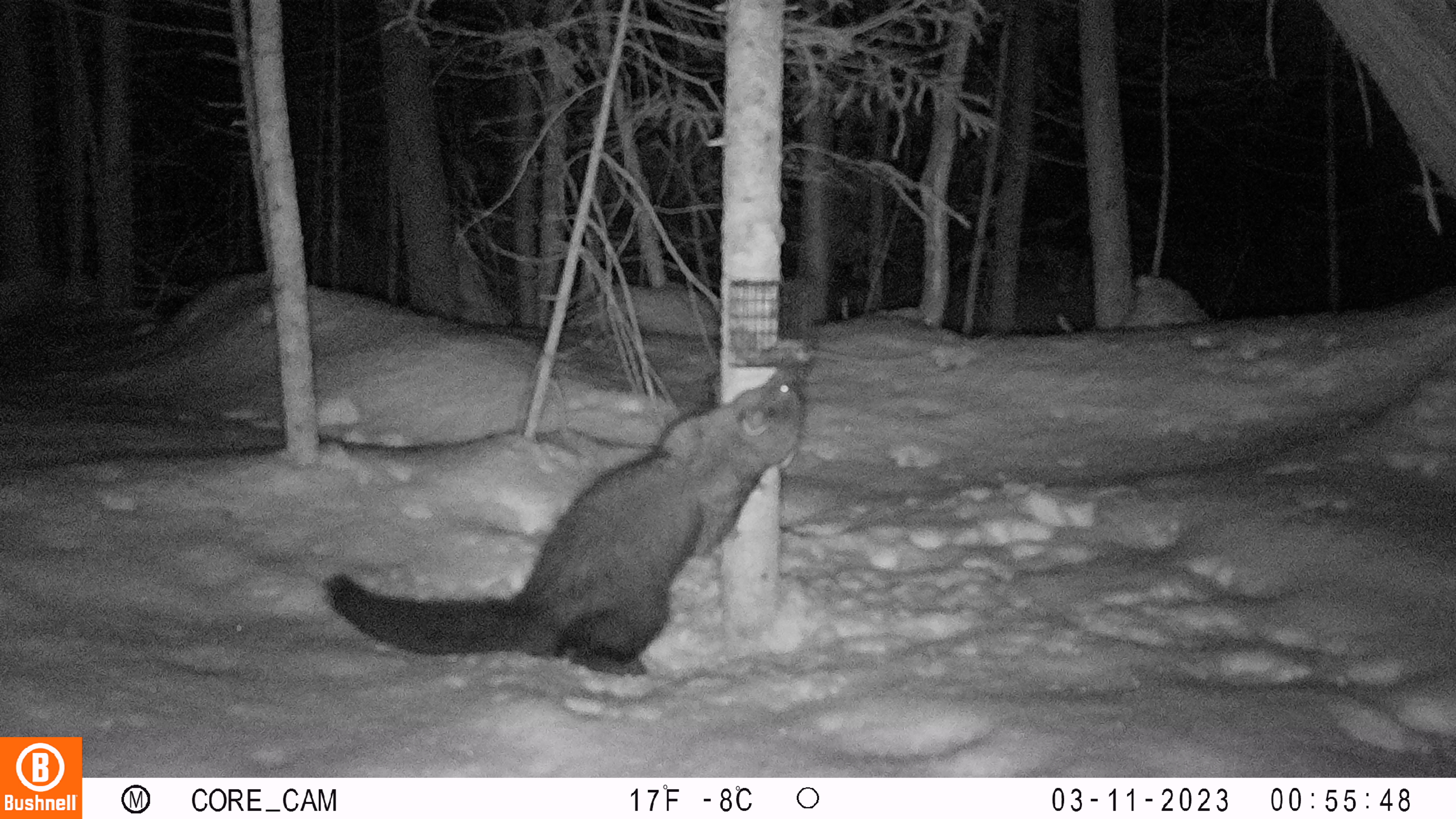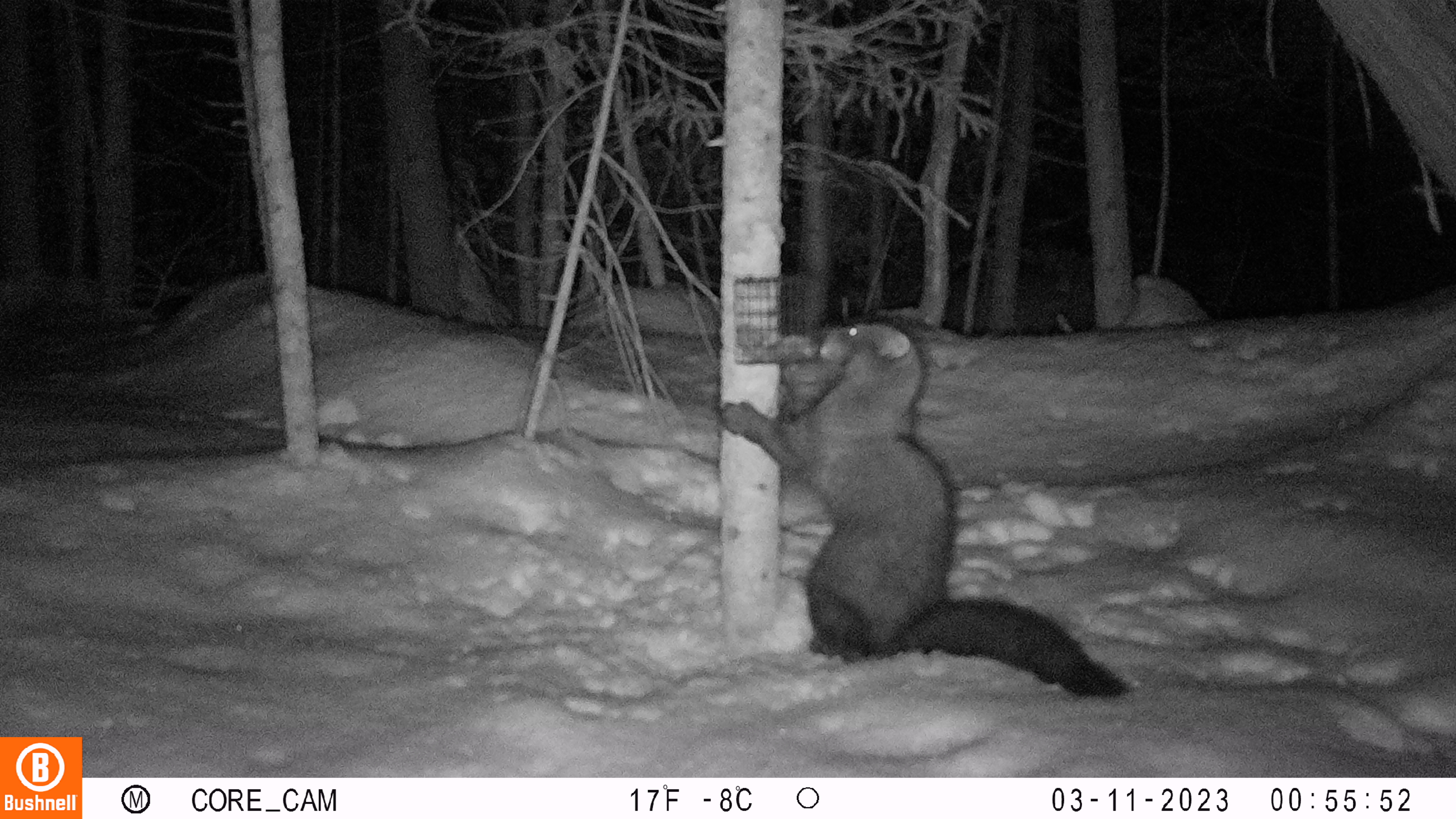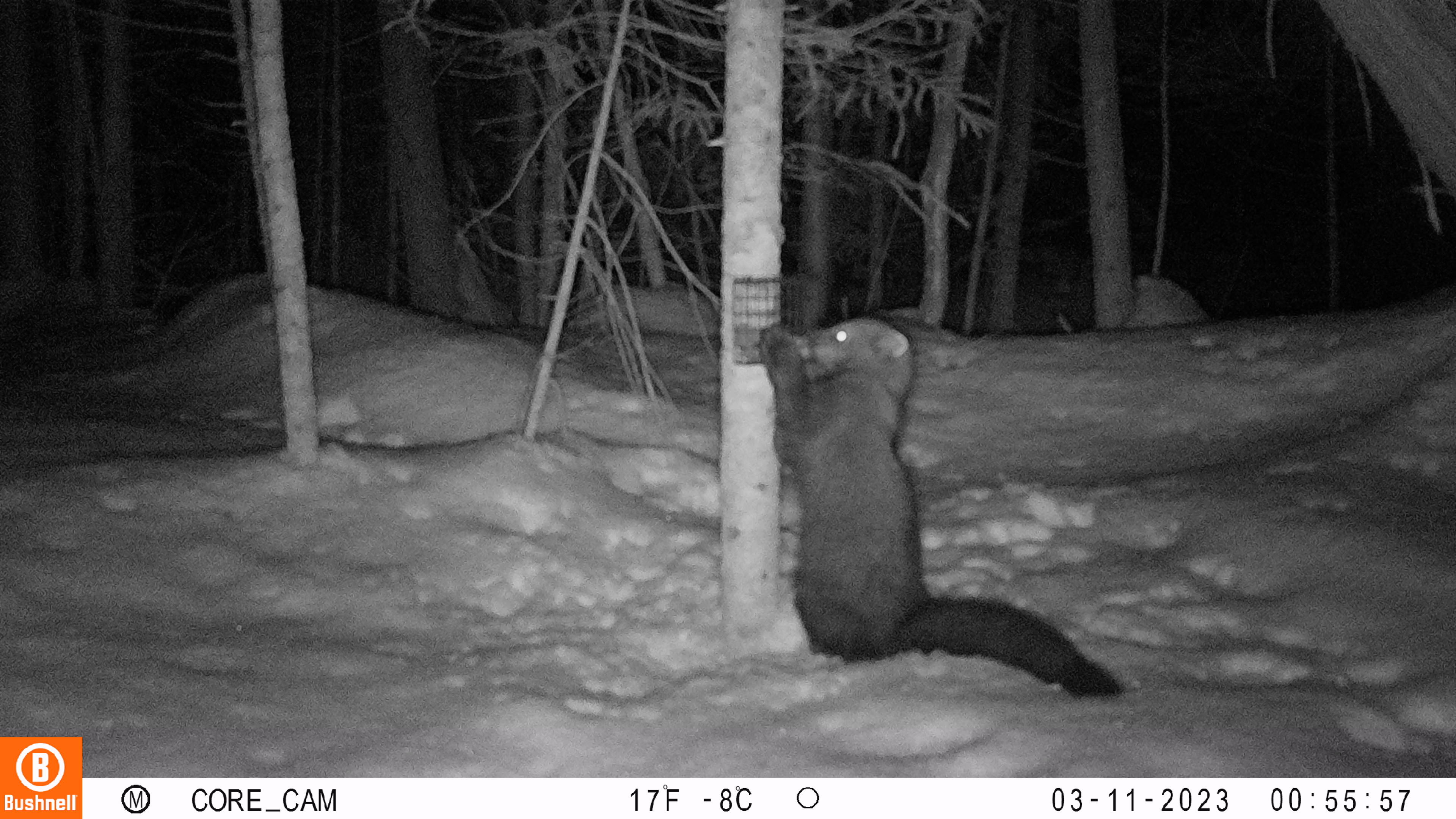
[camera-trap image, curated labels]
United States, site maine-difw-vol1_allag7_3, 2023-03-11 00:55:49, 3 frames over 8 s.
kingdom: Animalia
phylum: Chordata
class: Mammalia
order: Carnivora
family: Mustelidae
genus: Pekania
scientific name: Pekania pennanti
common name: fisher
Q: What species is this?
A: Fisher (Pekania pennanti).